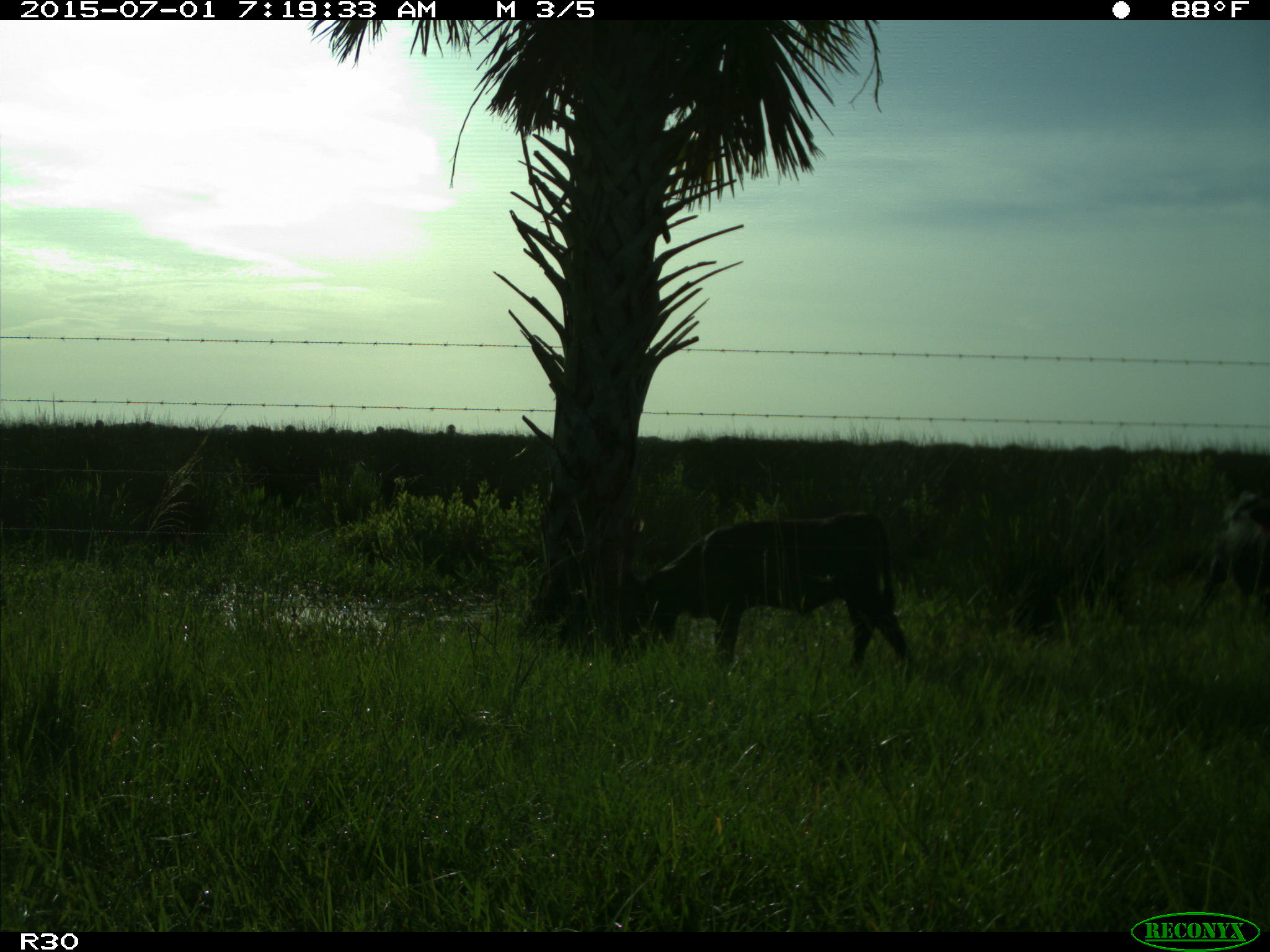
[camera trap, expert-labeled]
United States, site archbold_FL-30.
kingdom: Animalia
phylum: Chordata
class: Mammalia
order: Artiodactyla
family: Bovidae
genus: Bos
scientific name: Bos taurus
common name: domestic cow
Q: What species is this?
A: Bos taurus (domestic cow).